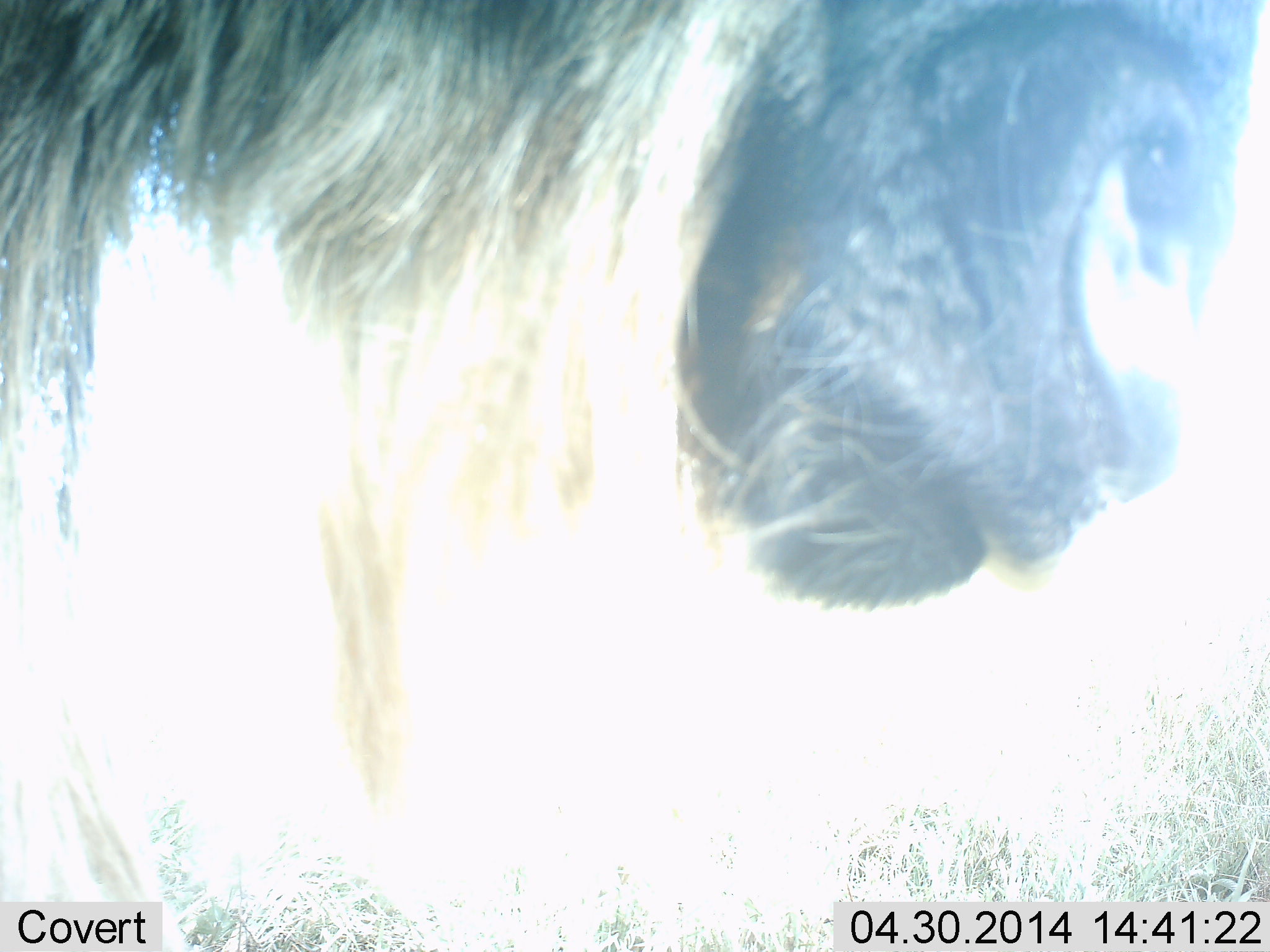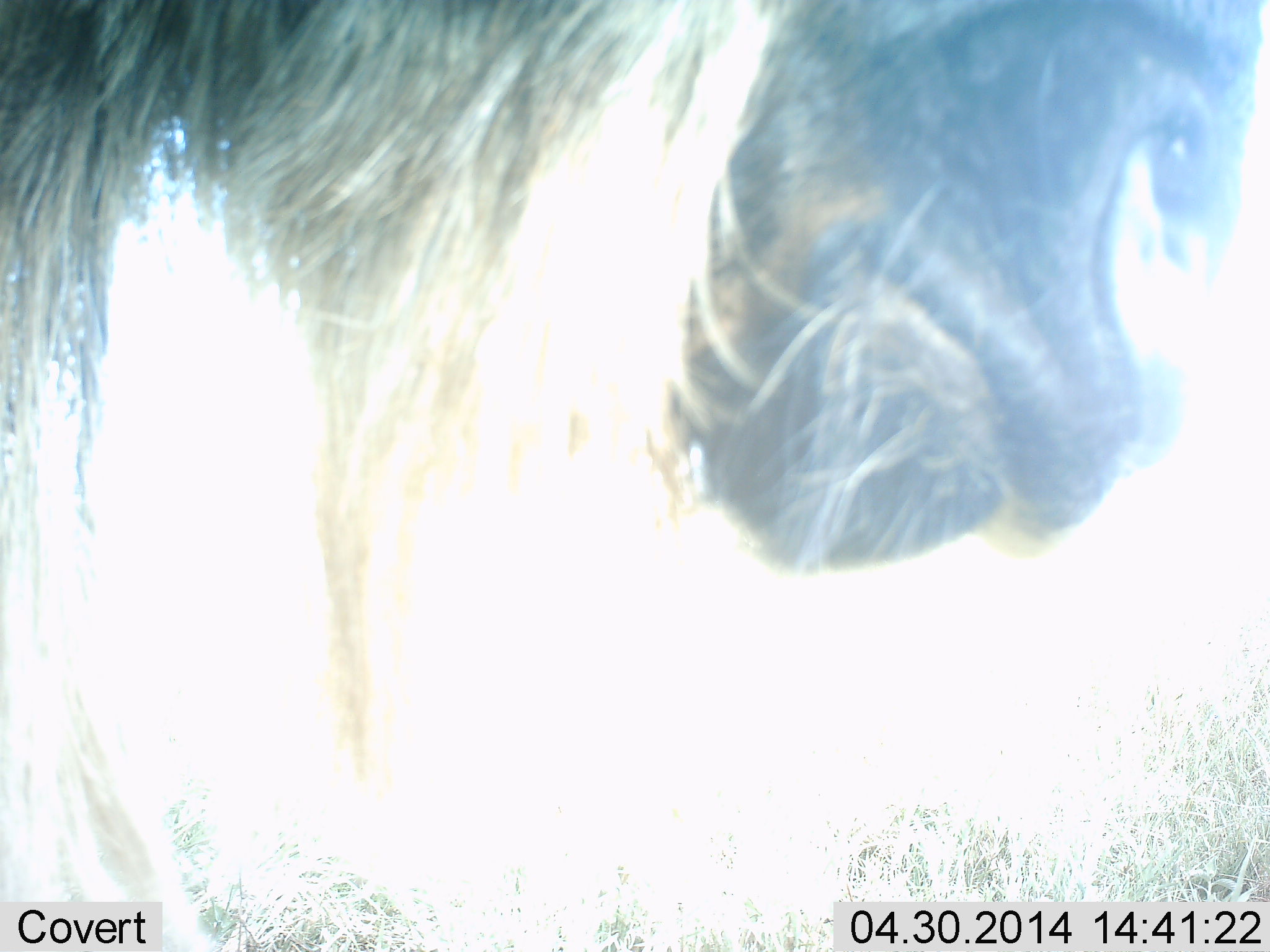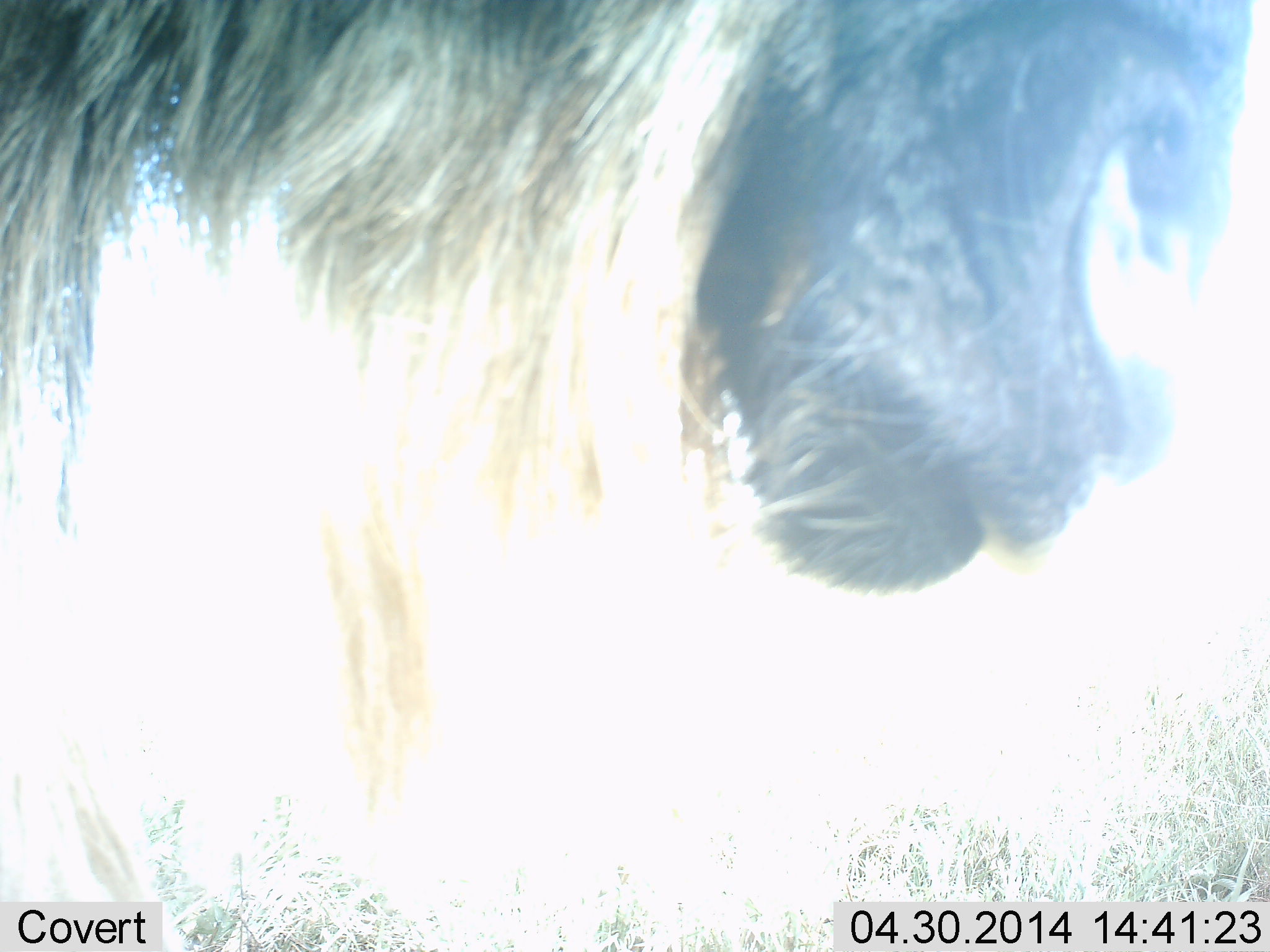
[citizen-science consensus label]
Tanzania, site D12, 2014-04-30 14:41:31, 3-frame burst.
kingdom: Animalia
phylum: Chordata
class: Mammalia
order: Artiodactyla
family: Bovidae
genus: Connochaetes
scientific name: Connochaetes taurinus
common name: blue wildebeest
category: wildebeest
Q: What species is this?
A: Wildebeest (blue wildebeest) (Connochaetes taurinus).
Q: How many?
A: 1.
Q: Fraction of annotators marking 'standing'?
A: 70%.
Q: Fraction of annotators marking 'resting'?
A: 10%.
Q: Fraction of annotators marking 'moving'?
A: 0%.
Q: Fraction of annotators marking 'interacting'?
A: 0%.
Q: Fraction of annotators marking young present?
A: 0%.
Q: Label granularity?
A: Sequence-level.